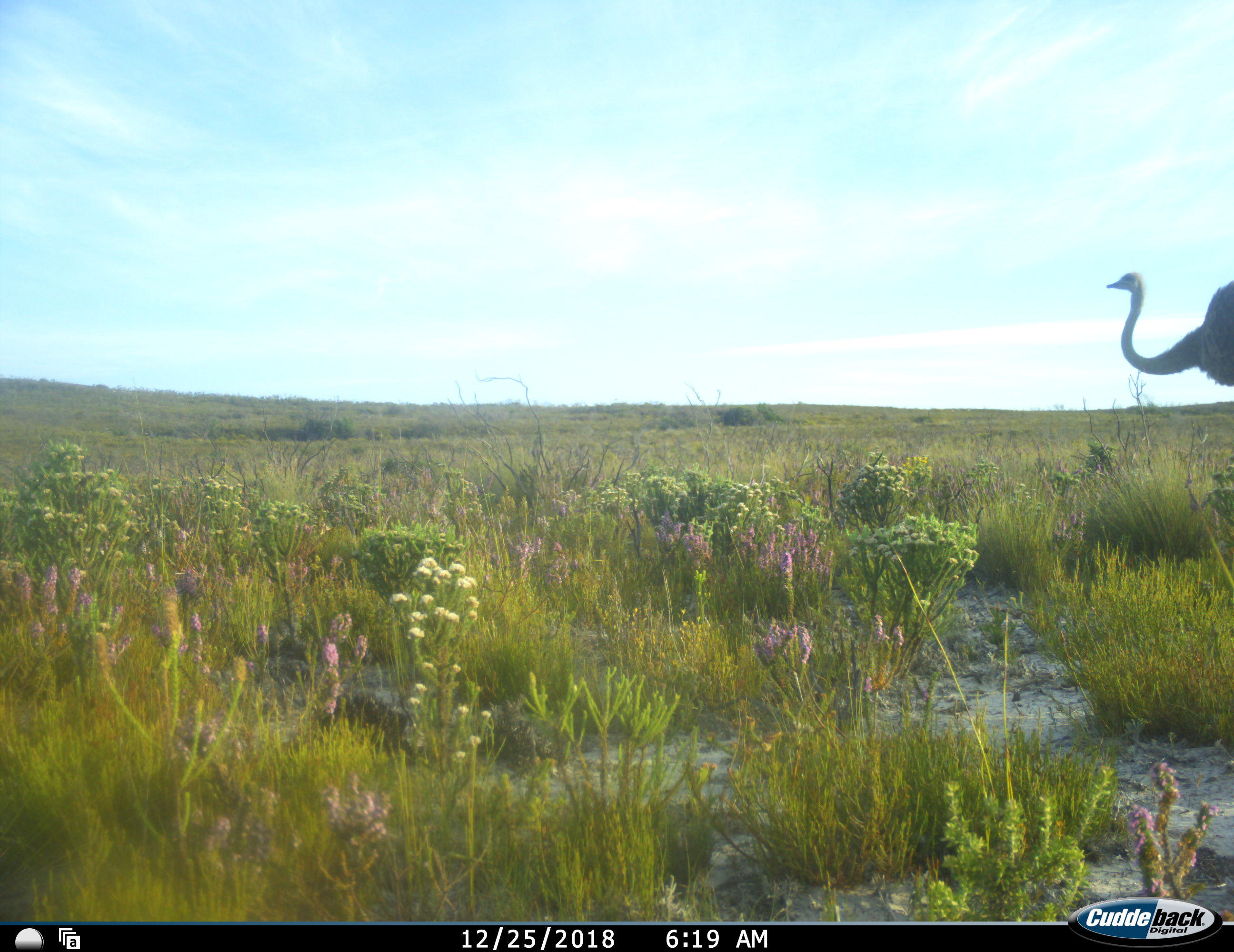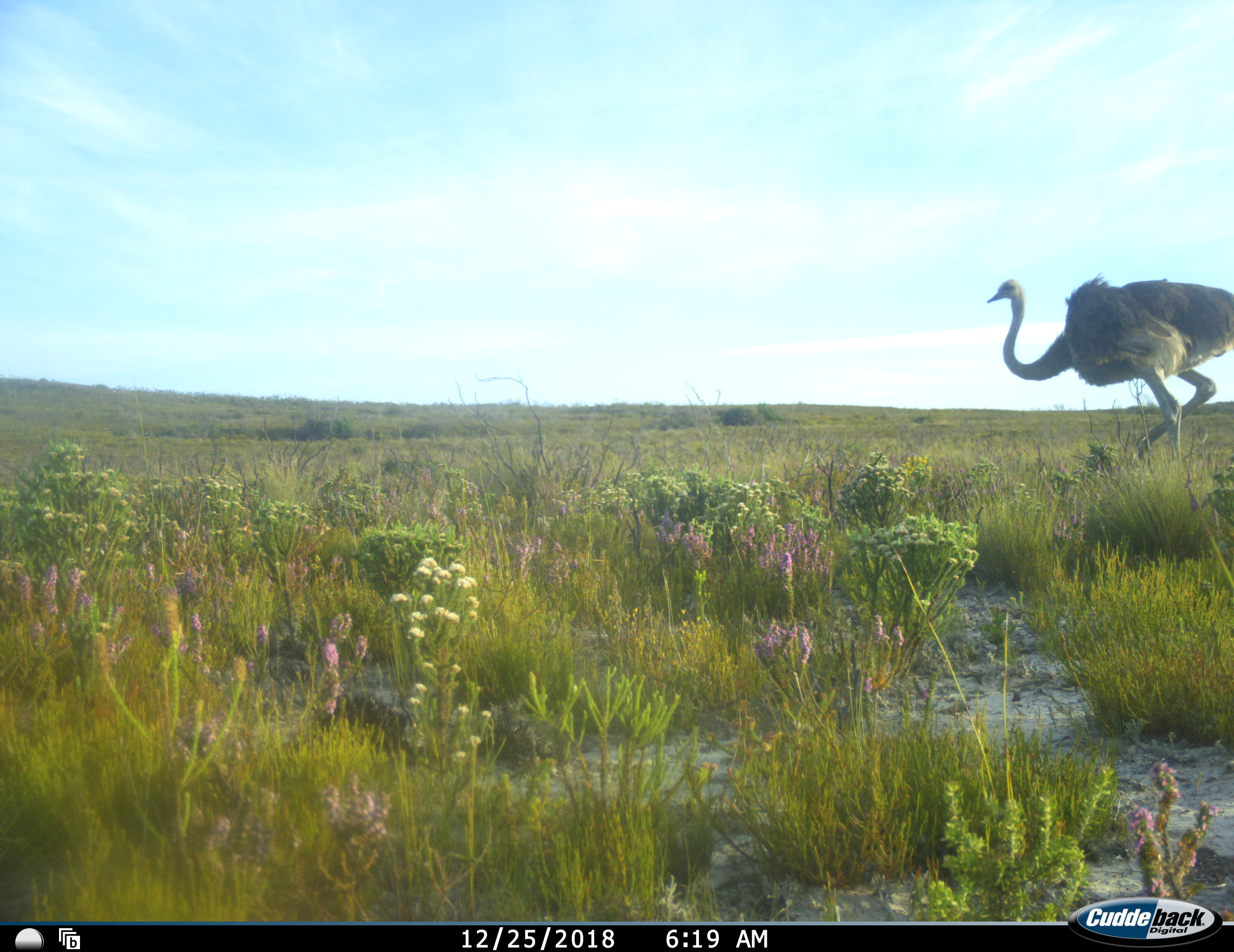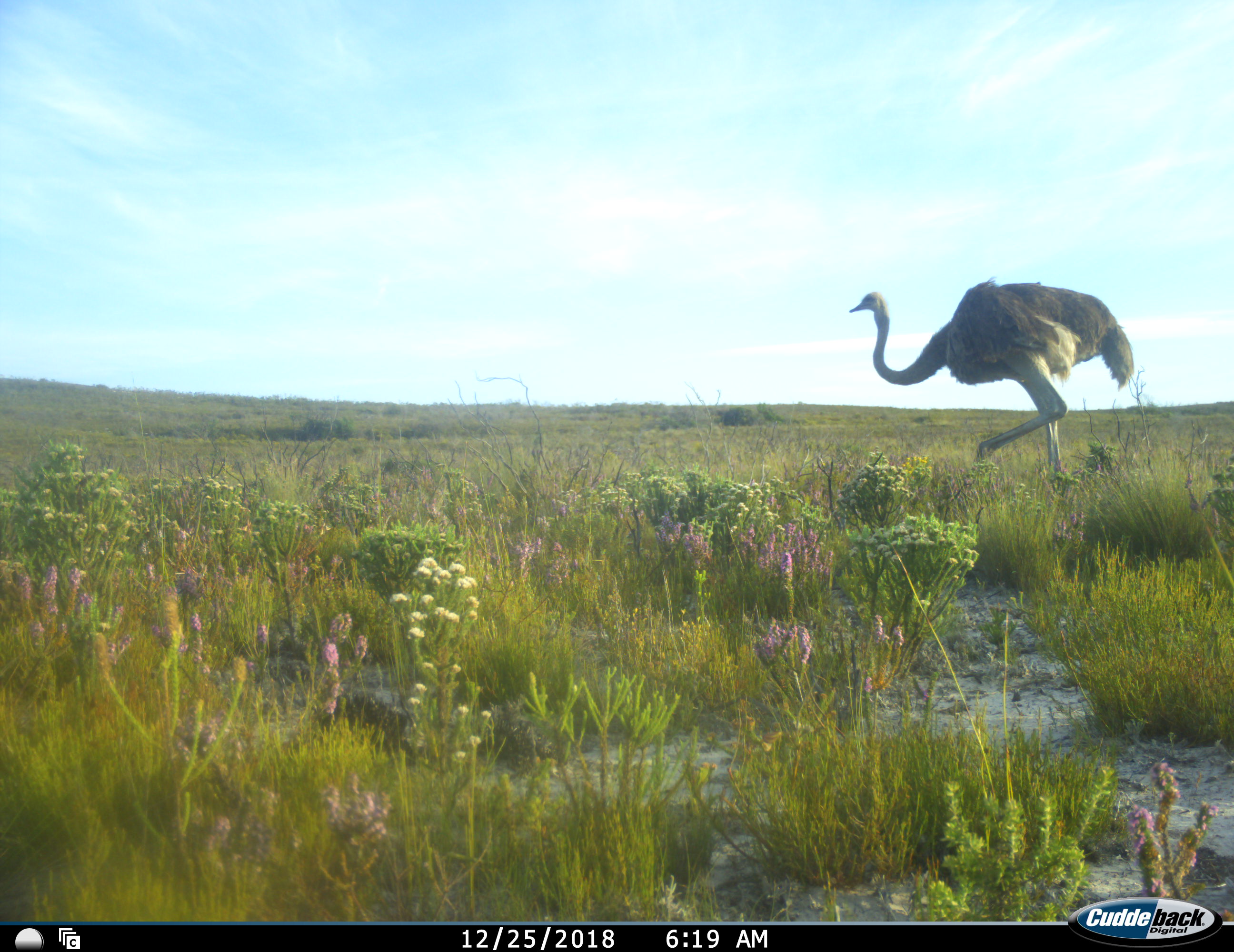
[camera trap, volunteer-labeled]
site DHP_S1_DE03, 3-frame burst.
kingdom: Animalia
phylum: Chordata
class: Aves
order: Struthioniformes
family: Struthionidae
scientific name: Struthionidae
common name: ostrich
Ostrich (Struthionidae), count 1. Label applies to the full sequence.